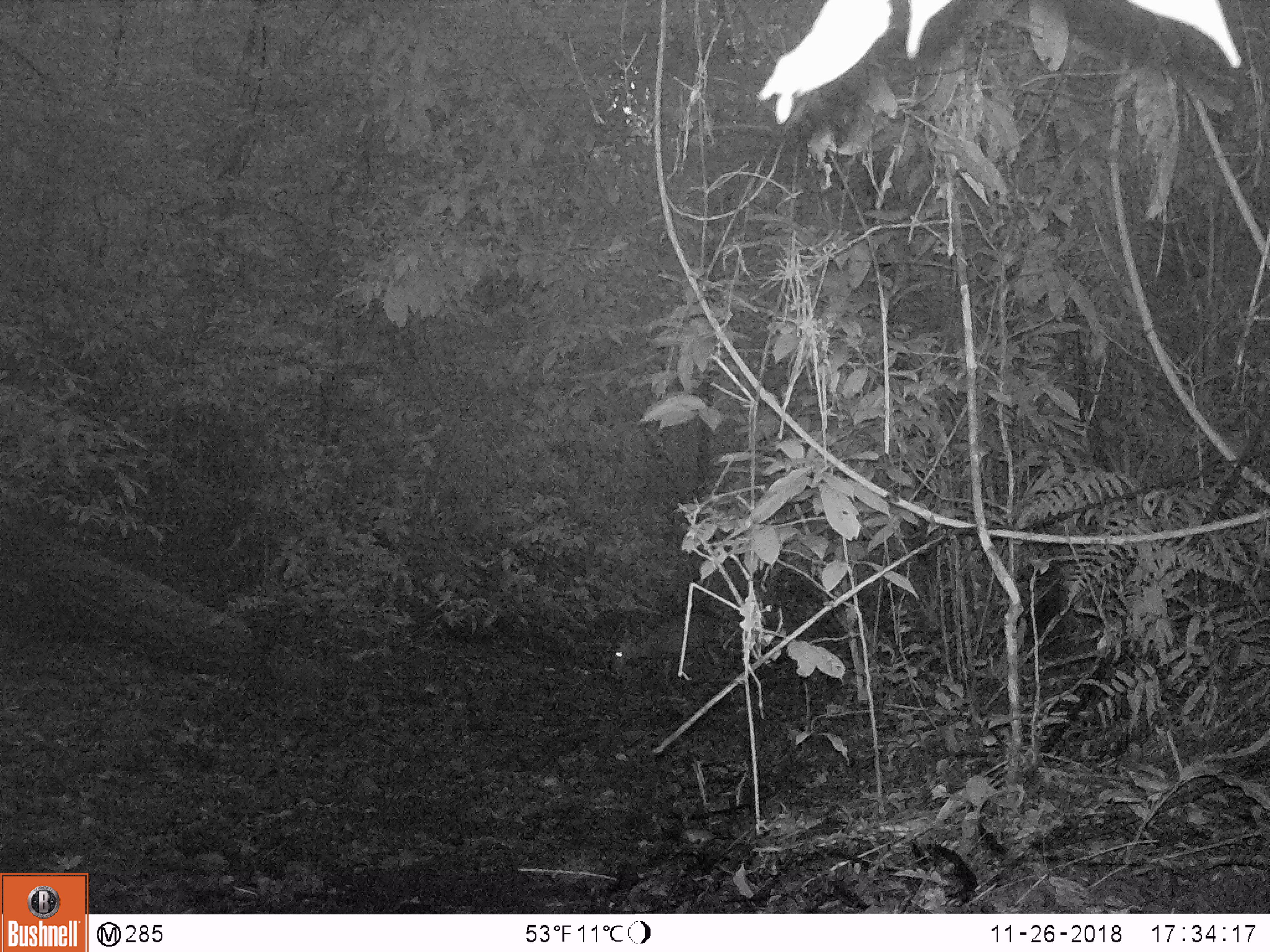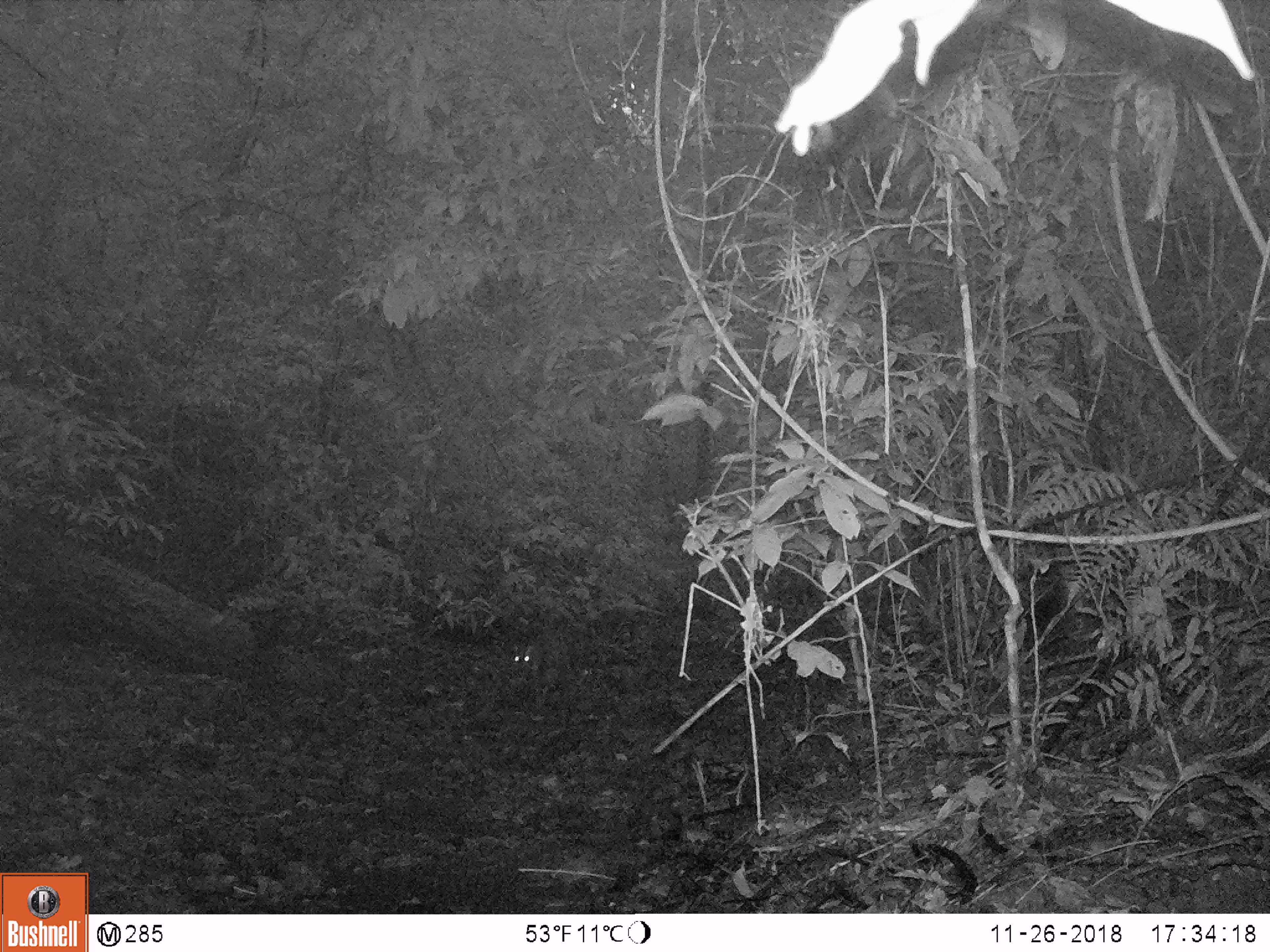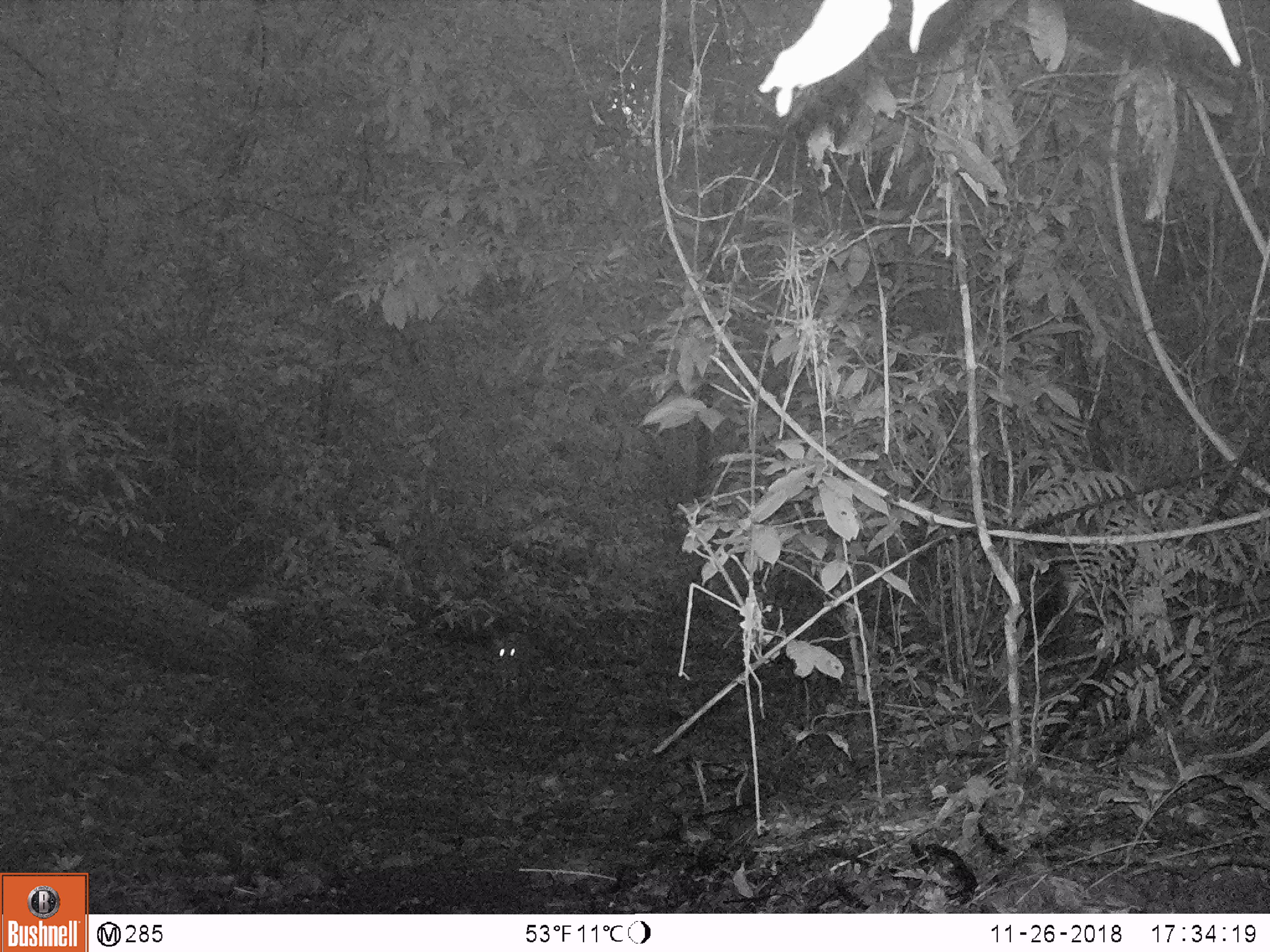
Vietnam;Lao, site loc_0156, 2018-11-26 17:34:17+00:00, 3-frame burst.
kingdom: Animalia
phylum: Chordata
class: Mammalia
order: Artiodactyla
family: Cervidae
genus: Muntiacus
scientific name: Muntiacus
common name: muntjacs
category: unidentified muntjac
Unidentified muntjac (muntjacs) (Muntiacus). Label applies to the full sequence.